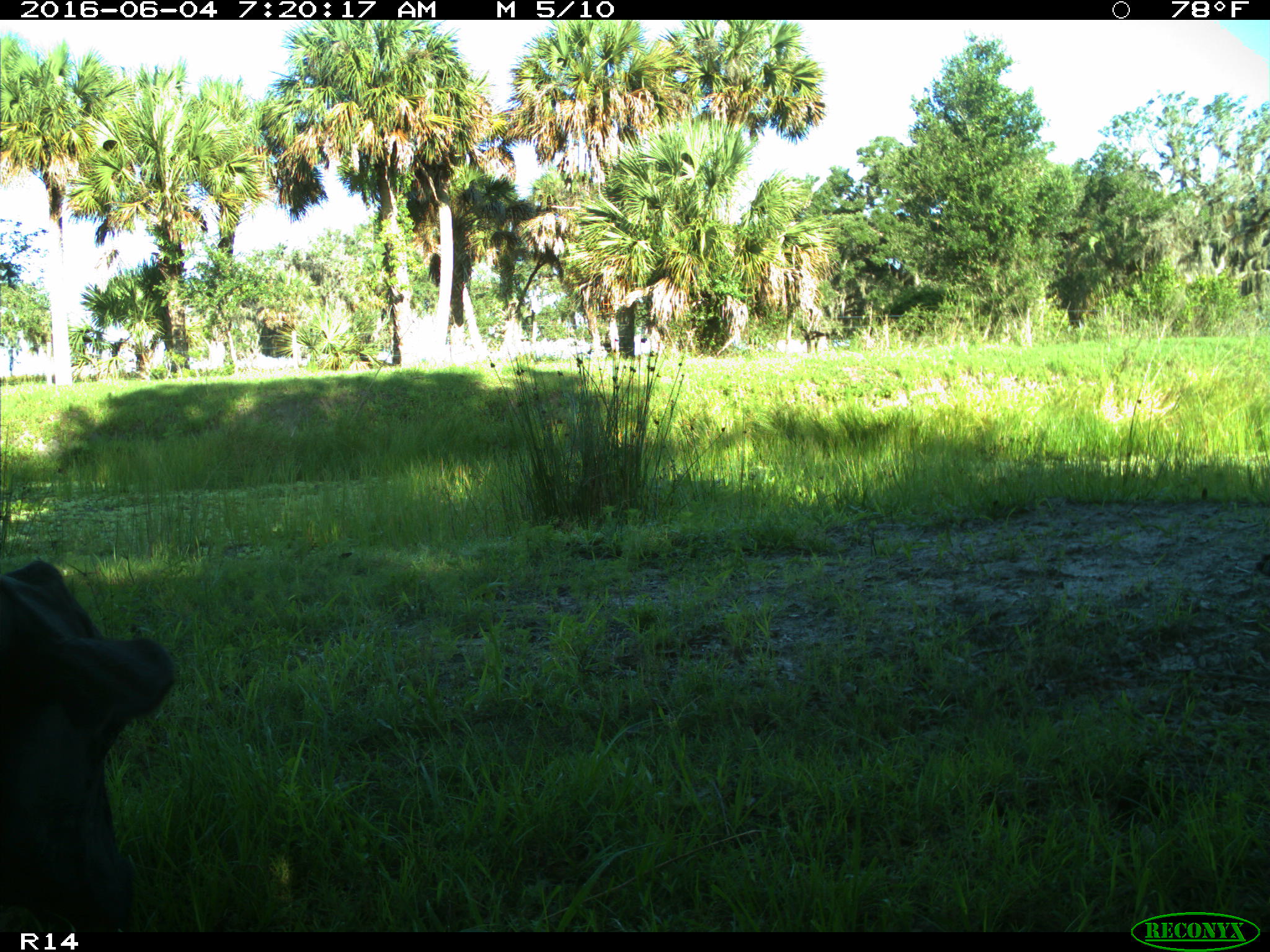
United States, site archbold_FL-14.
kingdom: Animalia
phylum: Chordata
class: Mammalia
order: Artiodactyla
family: Bovidae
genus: Bos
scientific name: Bos taurus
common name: domestic cow